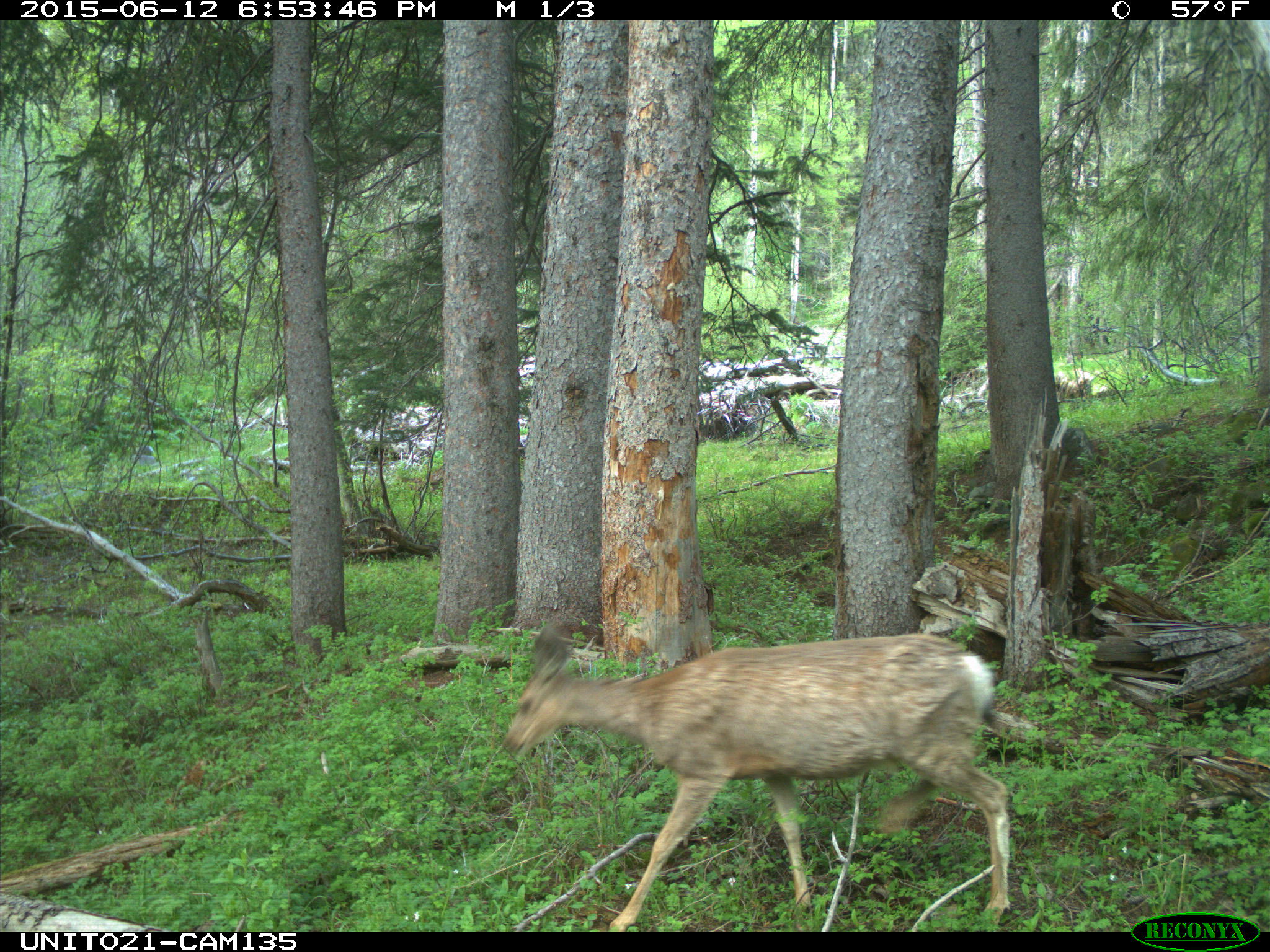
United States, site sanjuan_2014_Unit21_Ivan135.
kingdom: Animalia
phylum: Chordata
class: Mammalia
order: Artiodactyla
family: Cervidae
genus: Odocoileus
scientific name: Odocoileus hemionus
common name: mule deer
Odocoileus hemionus (mule deer).